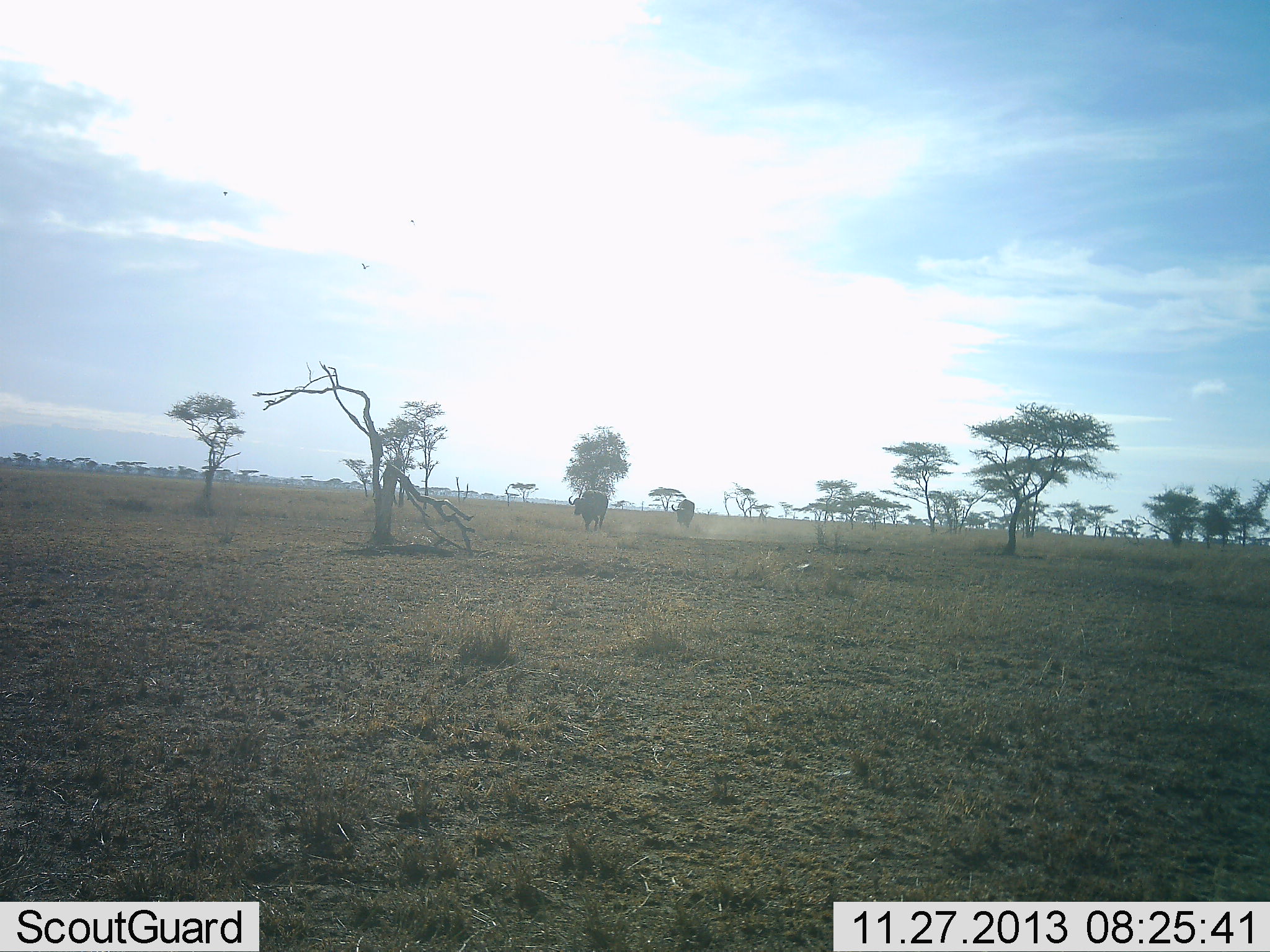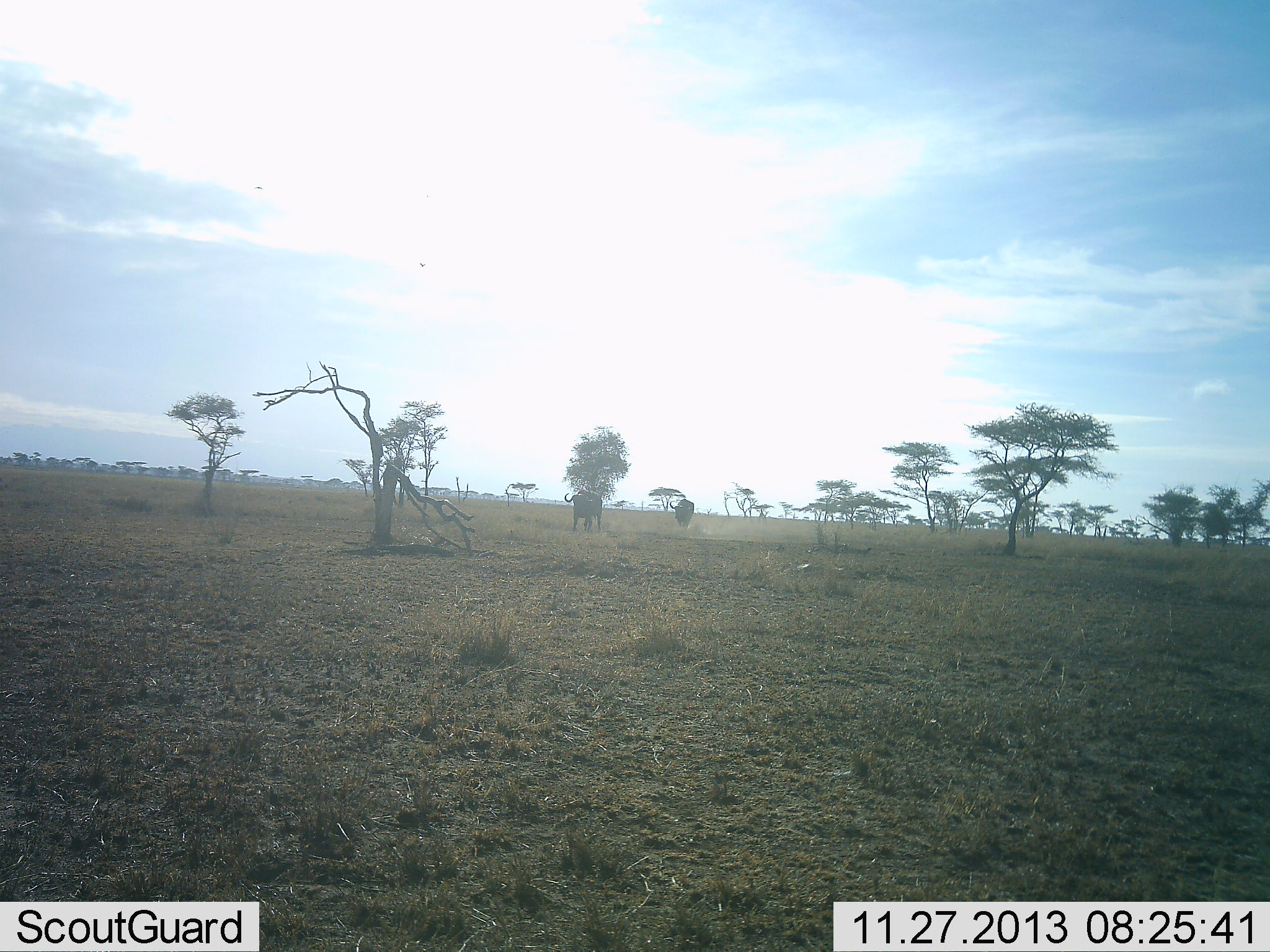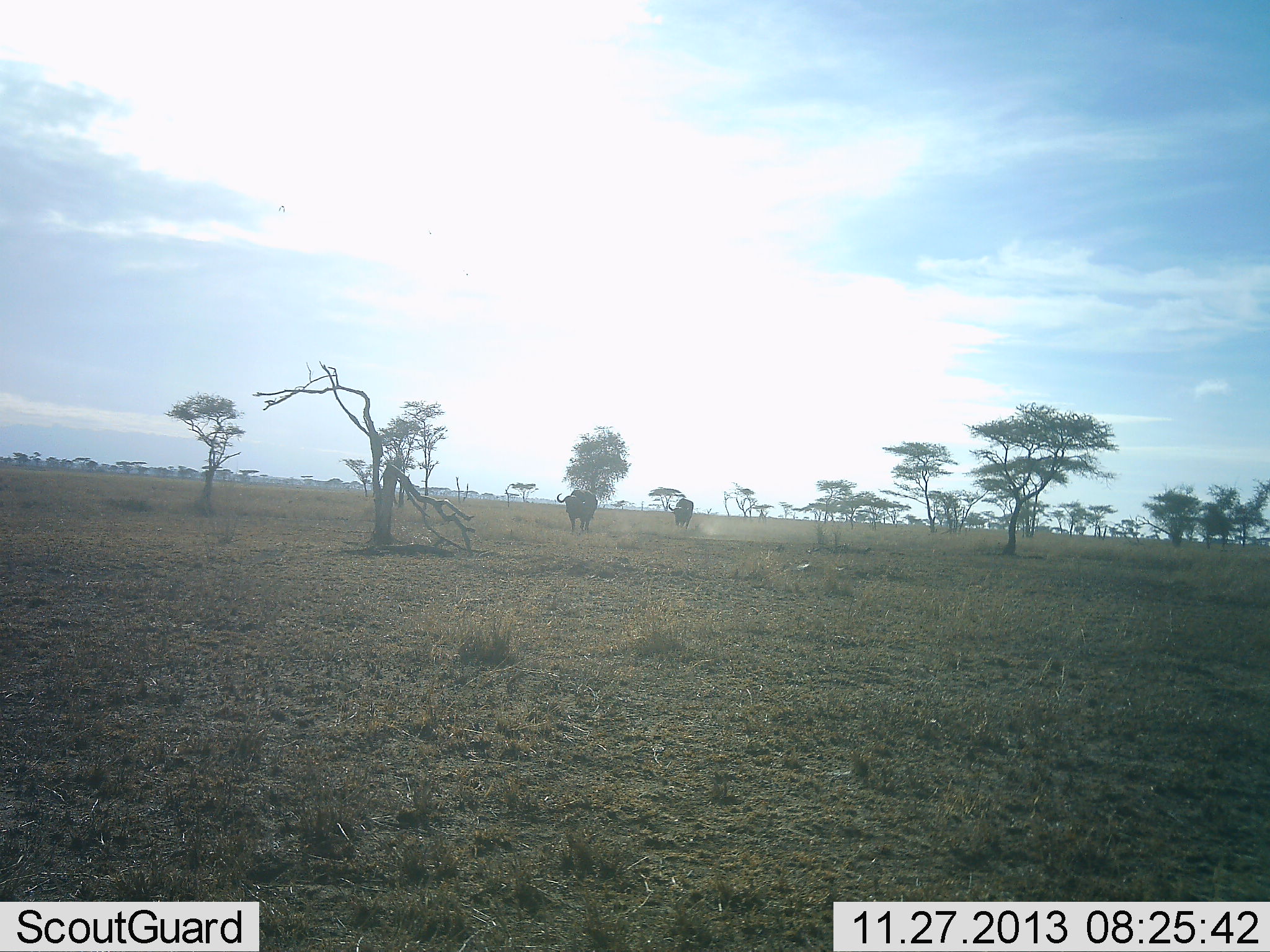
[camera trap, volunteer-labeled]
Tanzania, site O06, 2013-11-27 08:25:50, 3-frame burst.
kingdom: Animalia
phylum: Chordata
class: Mammalia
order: Artiodactyla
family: Bovidae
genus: Syncerus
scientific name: Syncerus caffer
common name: cape buffalo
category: buffalo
Buffalo (cape buffalo) (Syncerus caffer), count 2. Behavior (volunteer vote fractions): standing 0%, resting 0%, moving 100%, interacting 0%. Young present (vote fraction): 0%. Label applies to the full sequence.